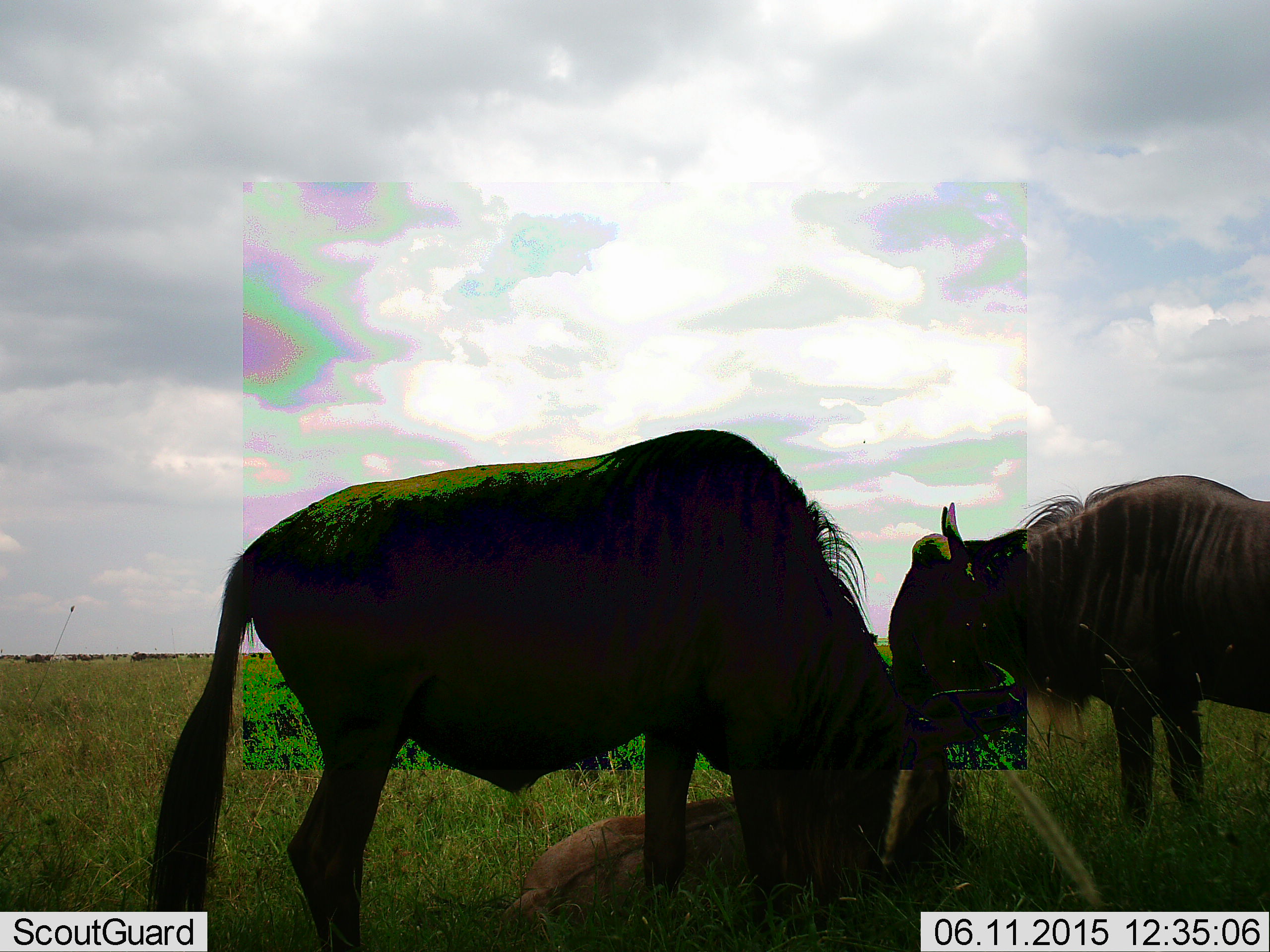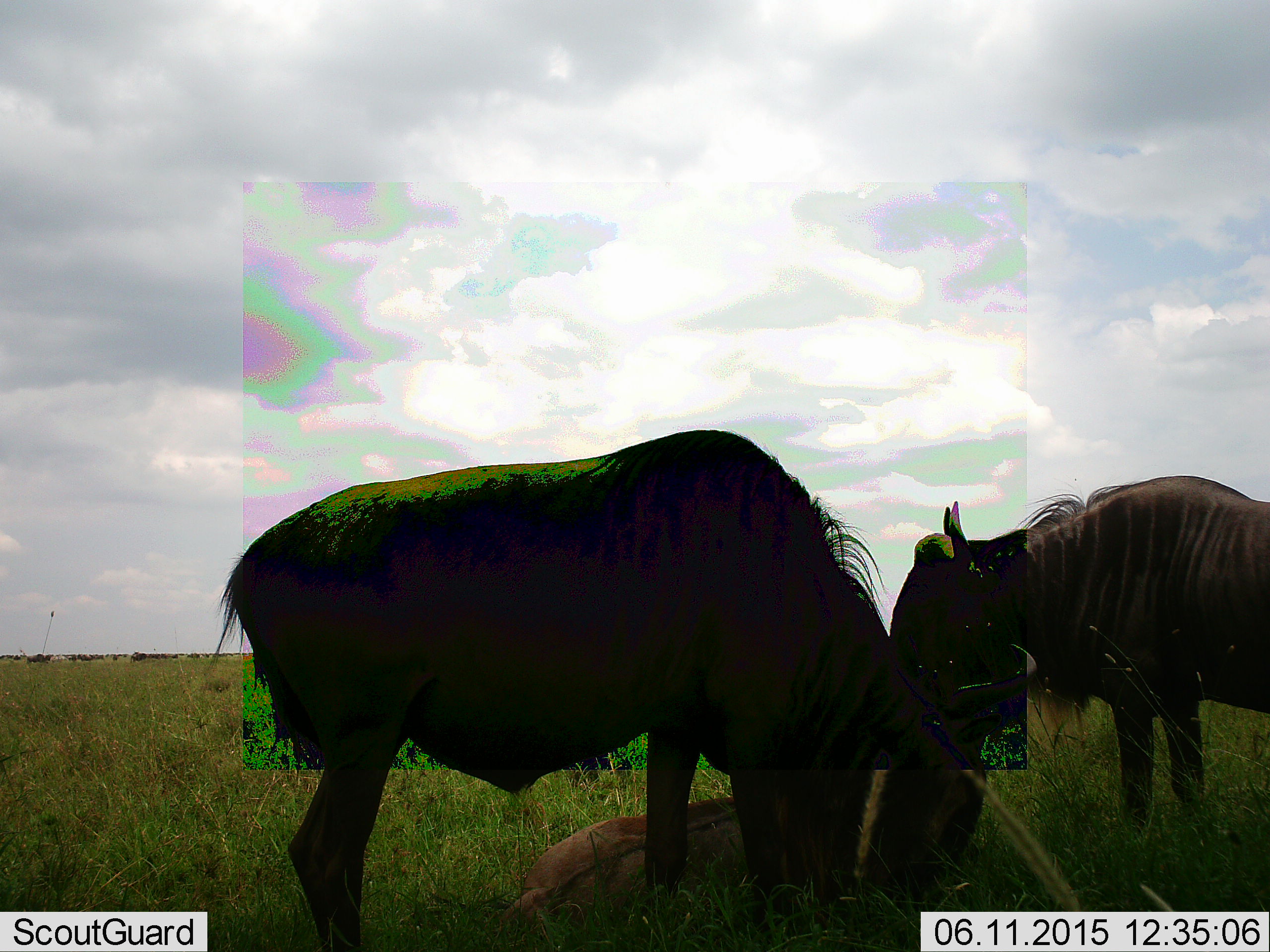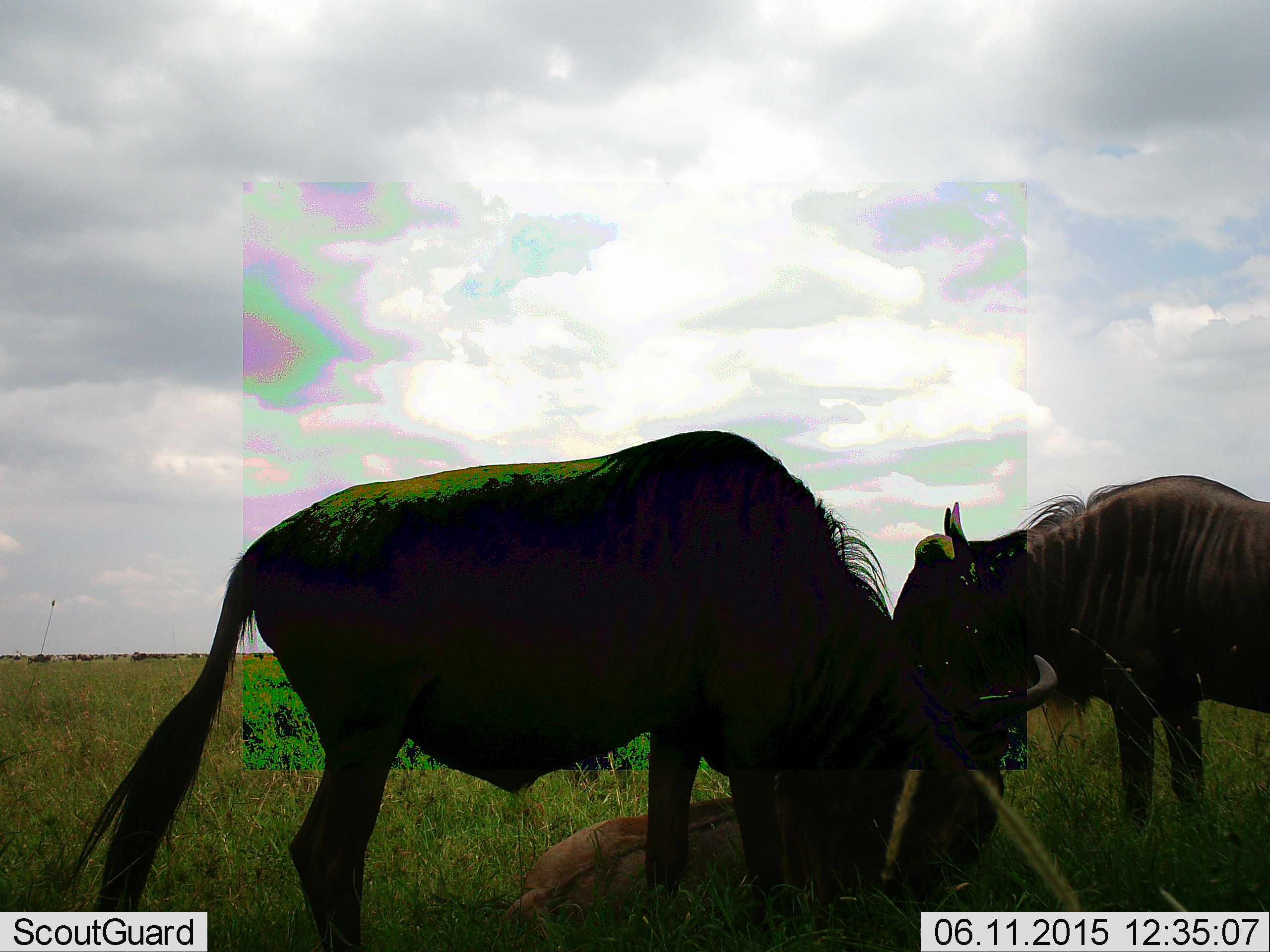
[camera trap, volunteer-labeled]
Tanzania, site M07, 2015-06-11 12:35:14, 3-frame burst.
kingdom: Animalia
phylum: Chordata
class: Mammalia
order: Artiodactyla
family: Bovidae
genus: Connochaetes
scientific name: Connochaetes taurinus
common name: blue wildebeest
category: wildebeest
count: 3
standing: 100%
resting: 70%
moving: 0%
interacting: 10%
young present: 30%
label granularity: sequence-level